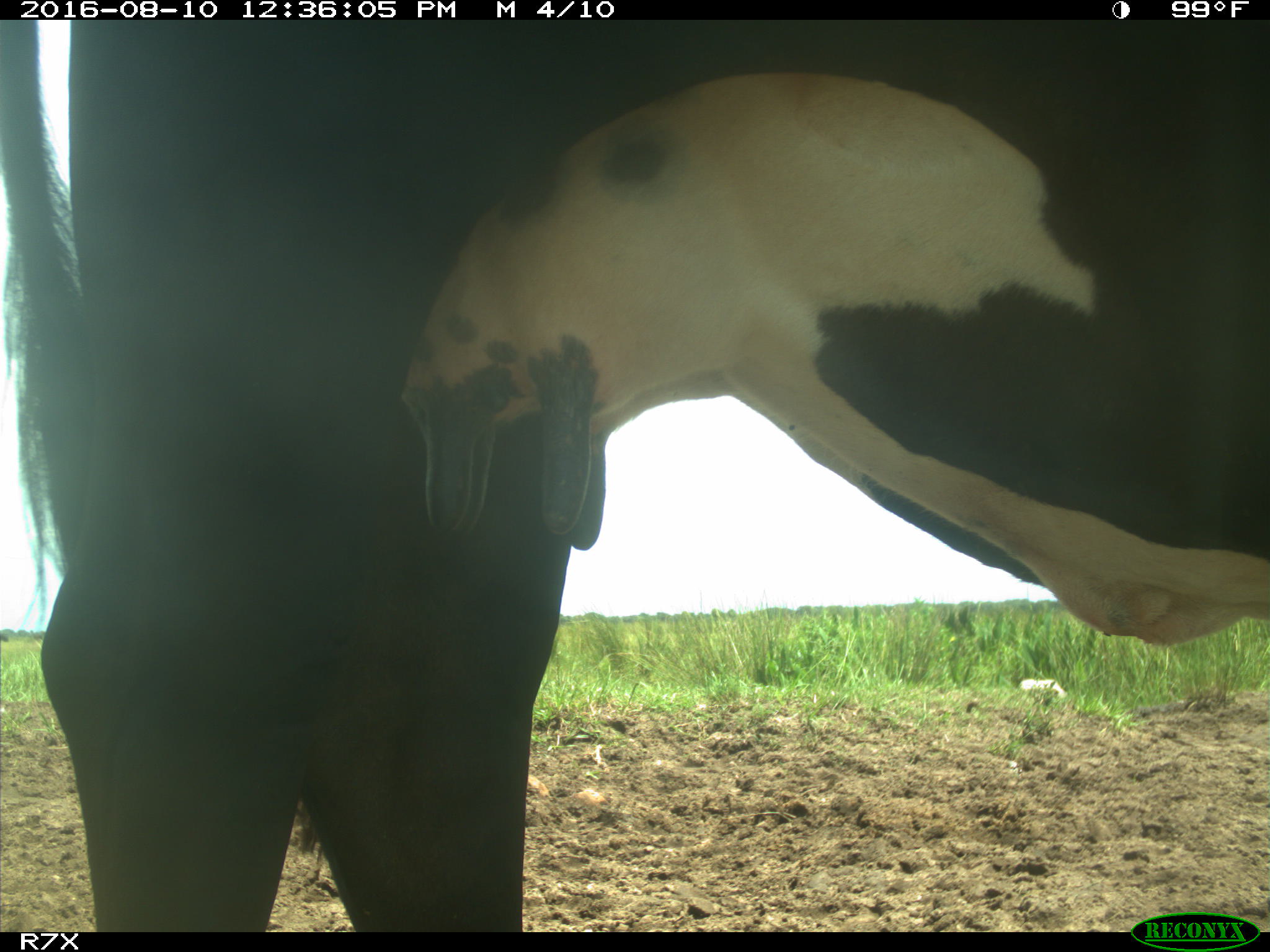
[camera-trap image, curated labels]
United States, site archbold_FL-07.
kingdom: Animalia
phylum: Chordata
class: Mammalia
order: Artiodactyla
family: Bovidae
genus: Bos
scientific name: Bos taurus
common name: domestic cow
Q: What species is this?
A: Bos taurus (domestic cow).